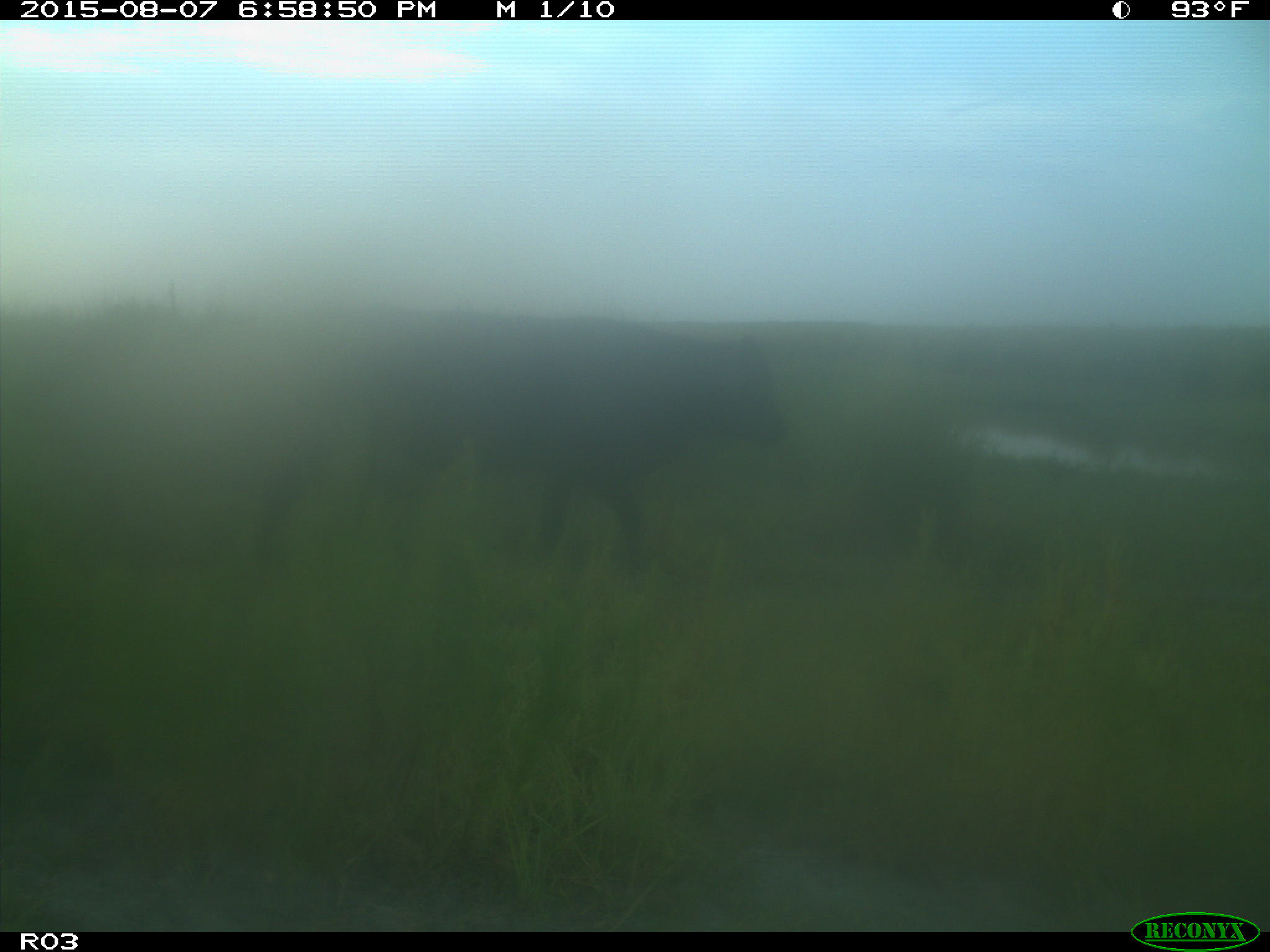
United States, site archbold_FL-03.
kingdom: Animalia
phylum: Chordata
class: Mammalia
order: Artiodactyla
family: Bovidae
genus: Bos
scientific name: Bos taurus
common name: domestic cow